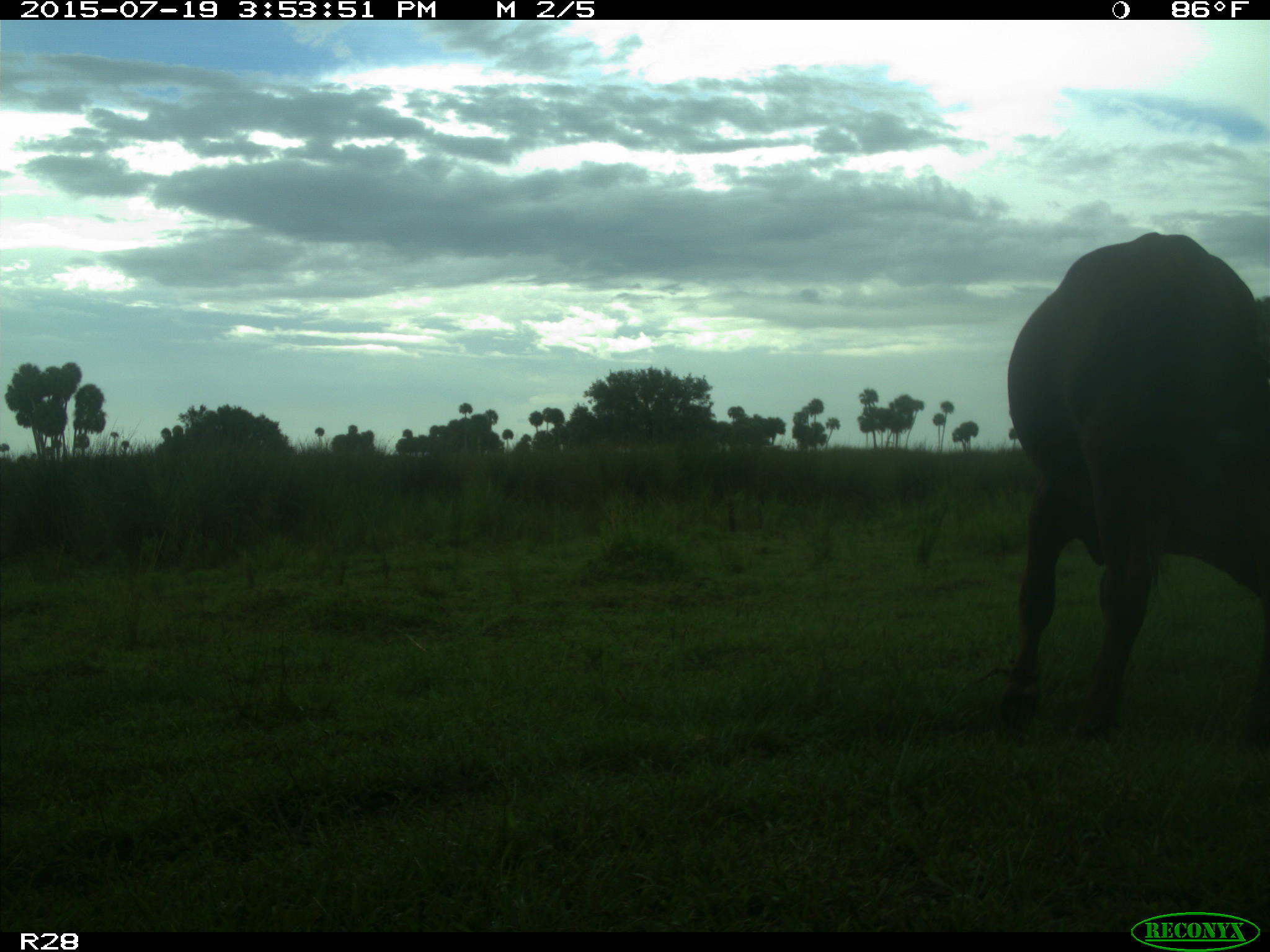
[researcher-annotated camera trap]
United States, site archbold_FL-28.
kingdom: Animalia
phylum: Chordata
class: Mammalia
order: Artiodactyla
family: Bovidae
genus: Bos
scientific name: Bos taurus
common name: domestic cow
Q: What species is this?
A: Bos taurus (domestic cow).